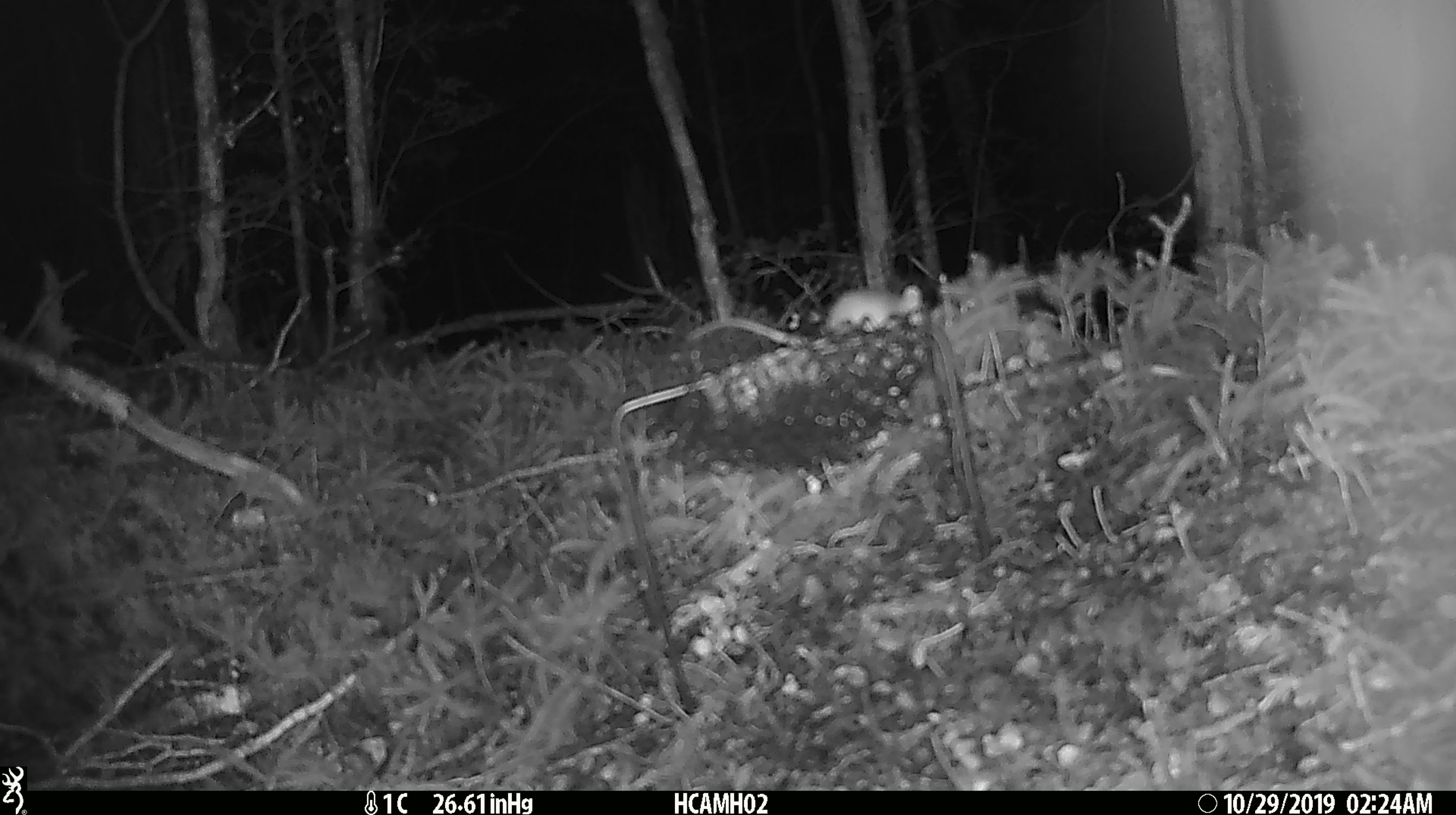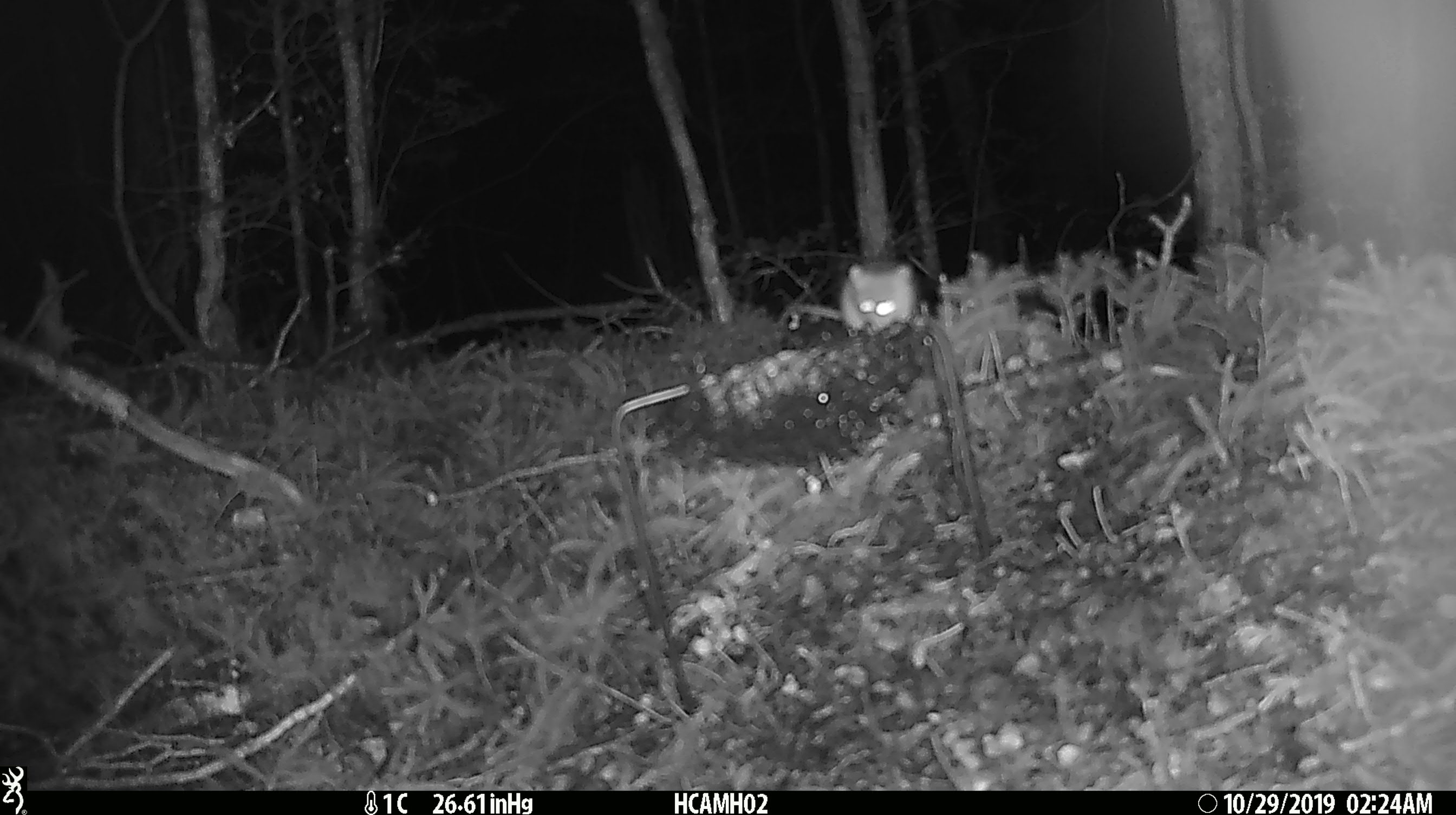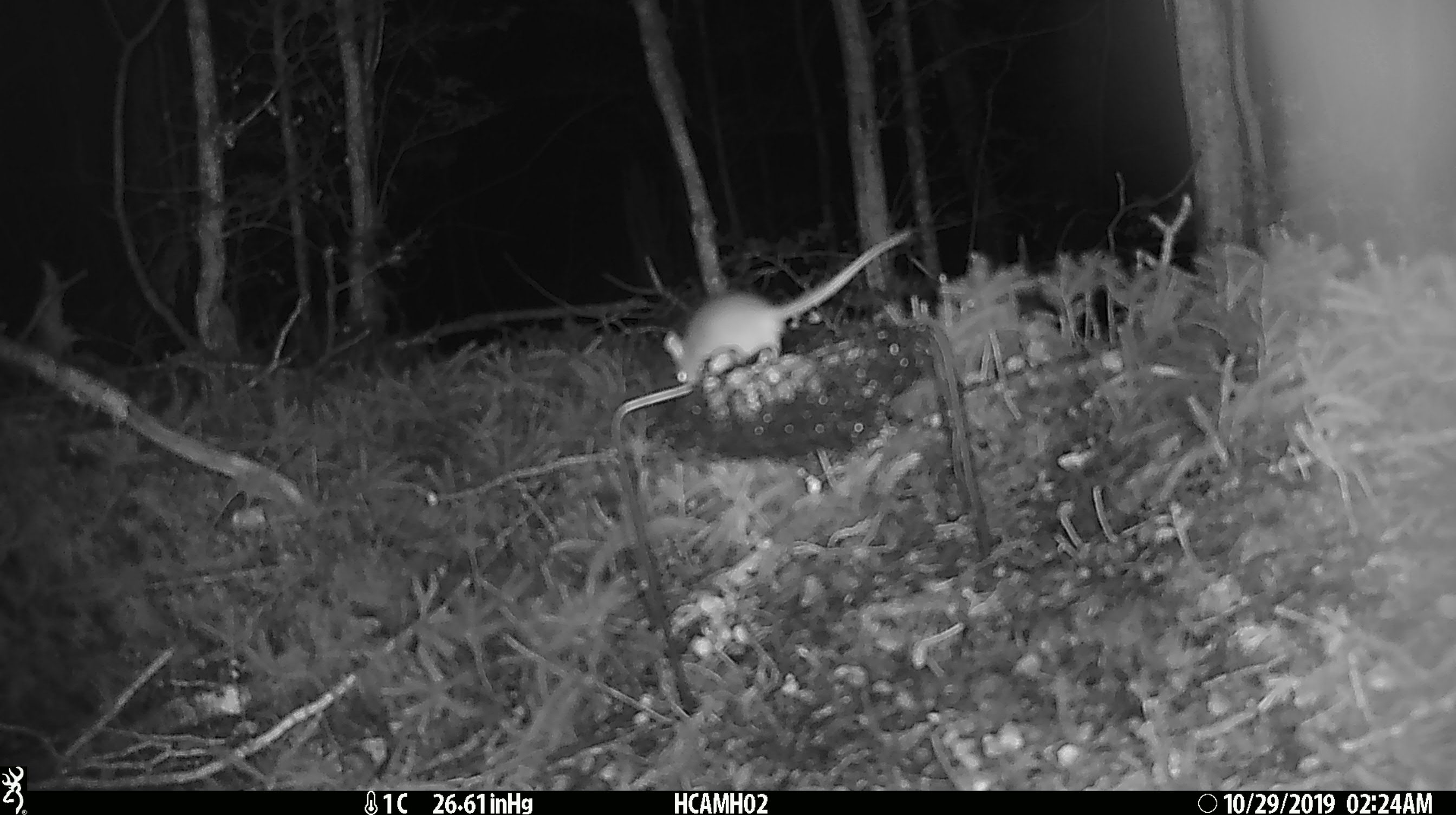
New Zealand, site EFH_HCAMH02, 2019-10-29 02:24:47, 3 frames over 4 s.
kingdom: Animalia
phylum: Chordata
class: Mammalia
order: Rodentia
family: Muridae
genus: Mus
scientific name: Mus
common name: mouse